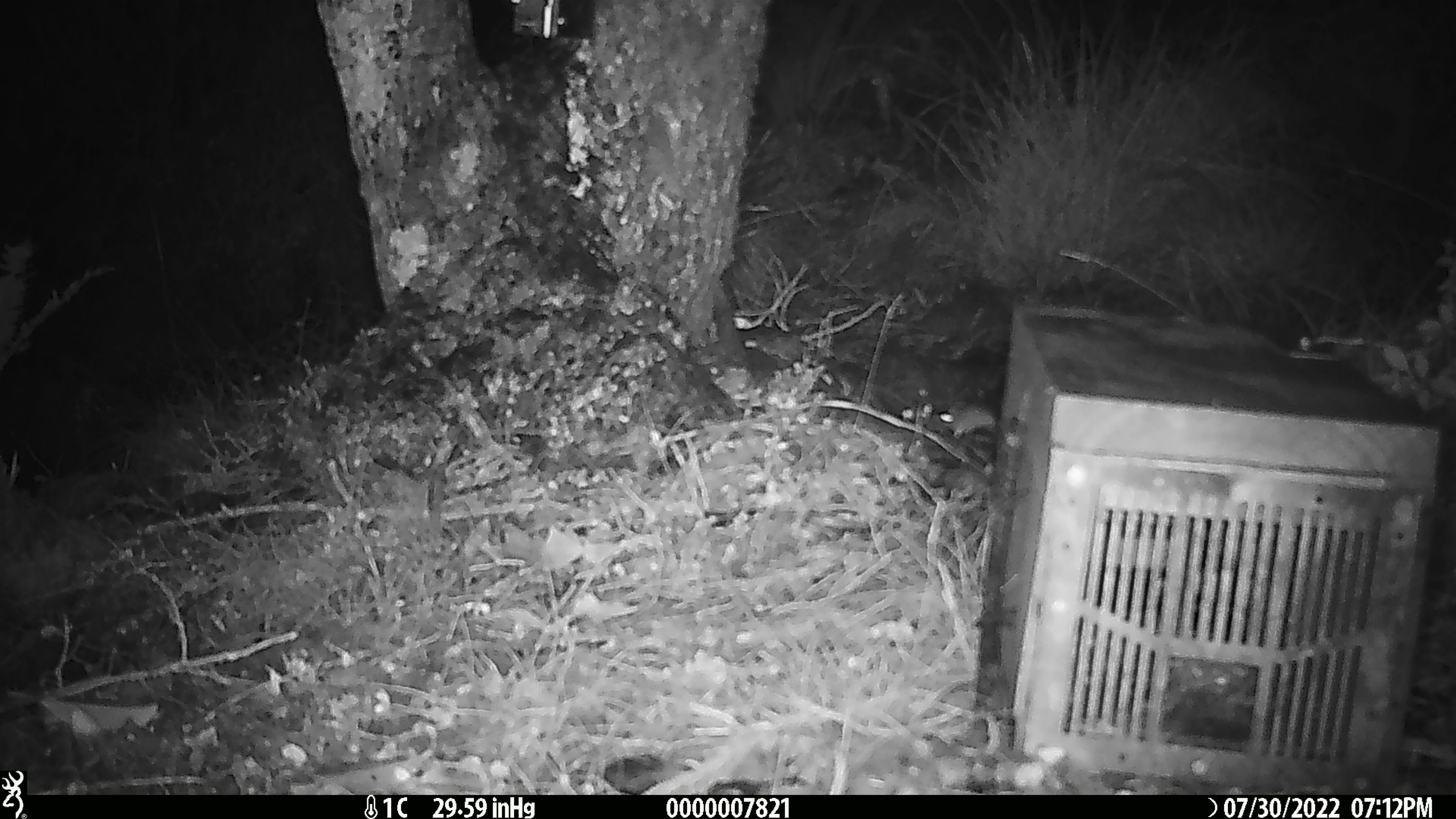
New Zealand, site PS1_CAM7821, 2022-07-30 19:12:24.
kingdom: Animalia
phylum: Chordata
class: Mammalia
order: Rodentia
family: Muridae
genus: Mus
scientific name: Mus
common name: mouse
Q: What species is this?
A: Mouse (Mus).